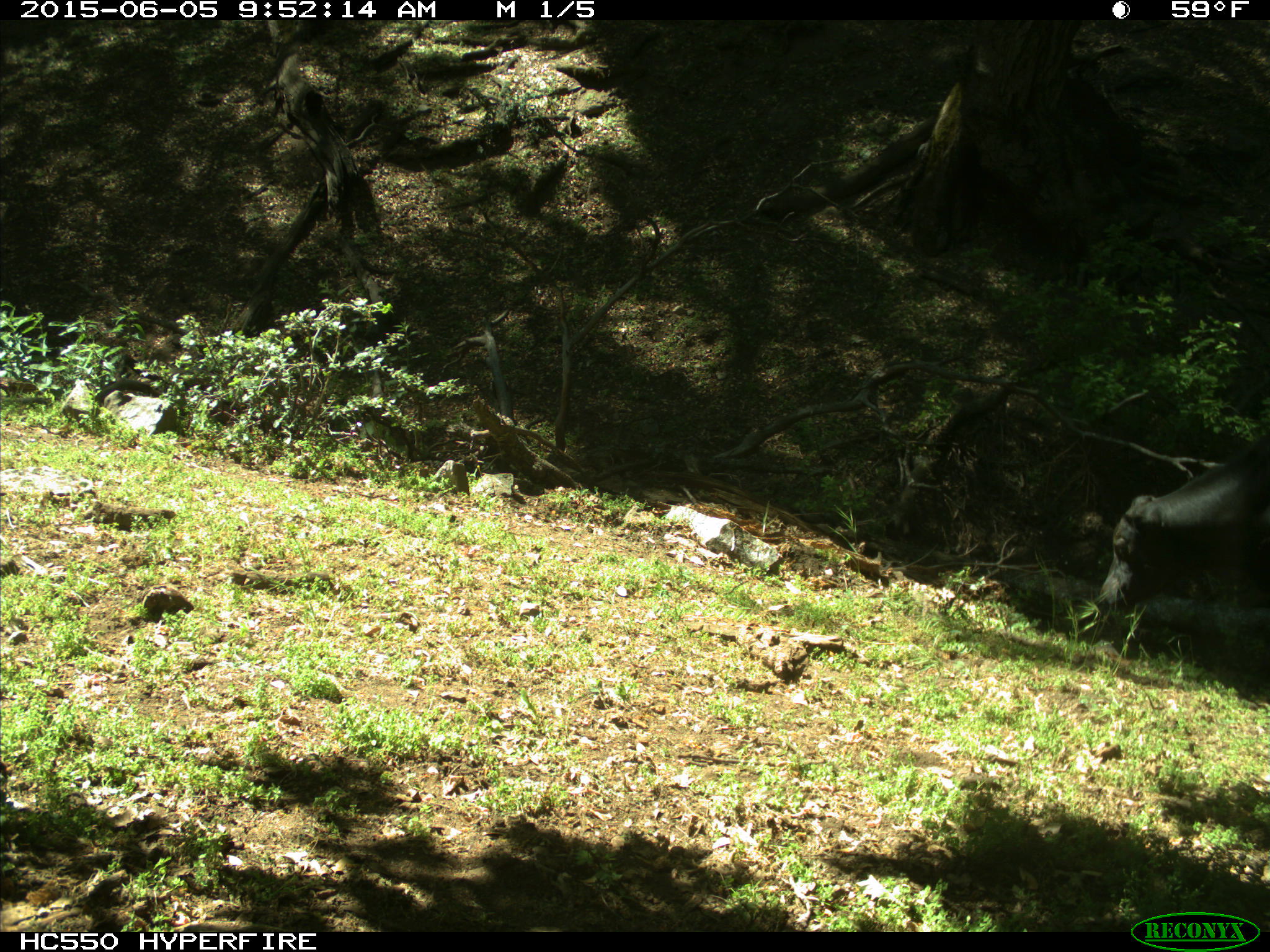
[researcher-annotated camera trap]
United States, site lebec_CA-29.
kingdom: Animalia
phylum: Chordata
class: Mammalia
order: Artiodactyla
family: Bovidae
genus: Bos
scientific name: Bos taurus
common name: domestic cow